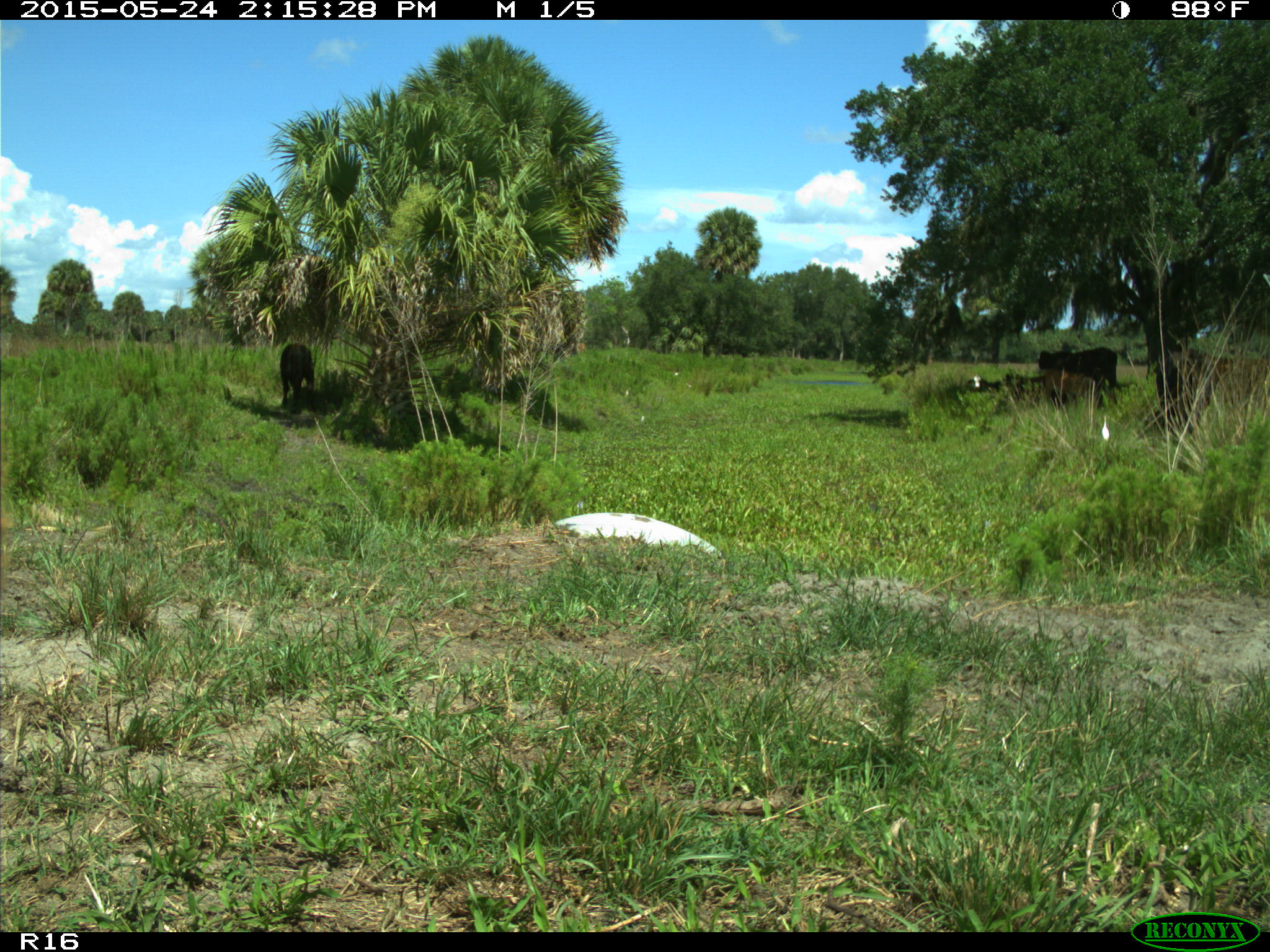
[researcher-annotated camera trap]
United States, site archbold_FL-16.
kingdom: Animalia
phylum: Chordata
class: Mammalia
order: Artiodactyla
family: Bovidae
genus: Bos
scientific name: Bos taurus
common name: domestic cow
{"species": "Bos taurus (domestic cow)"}